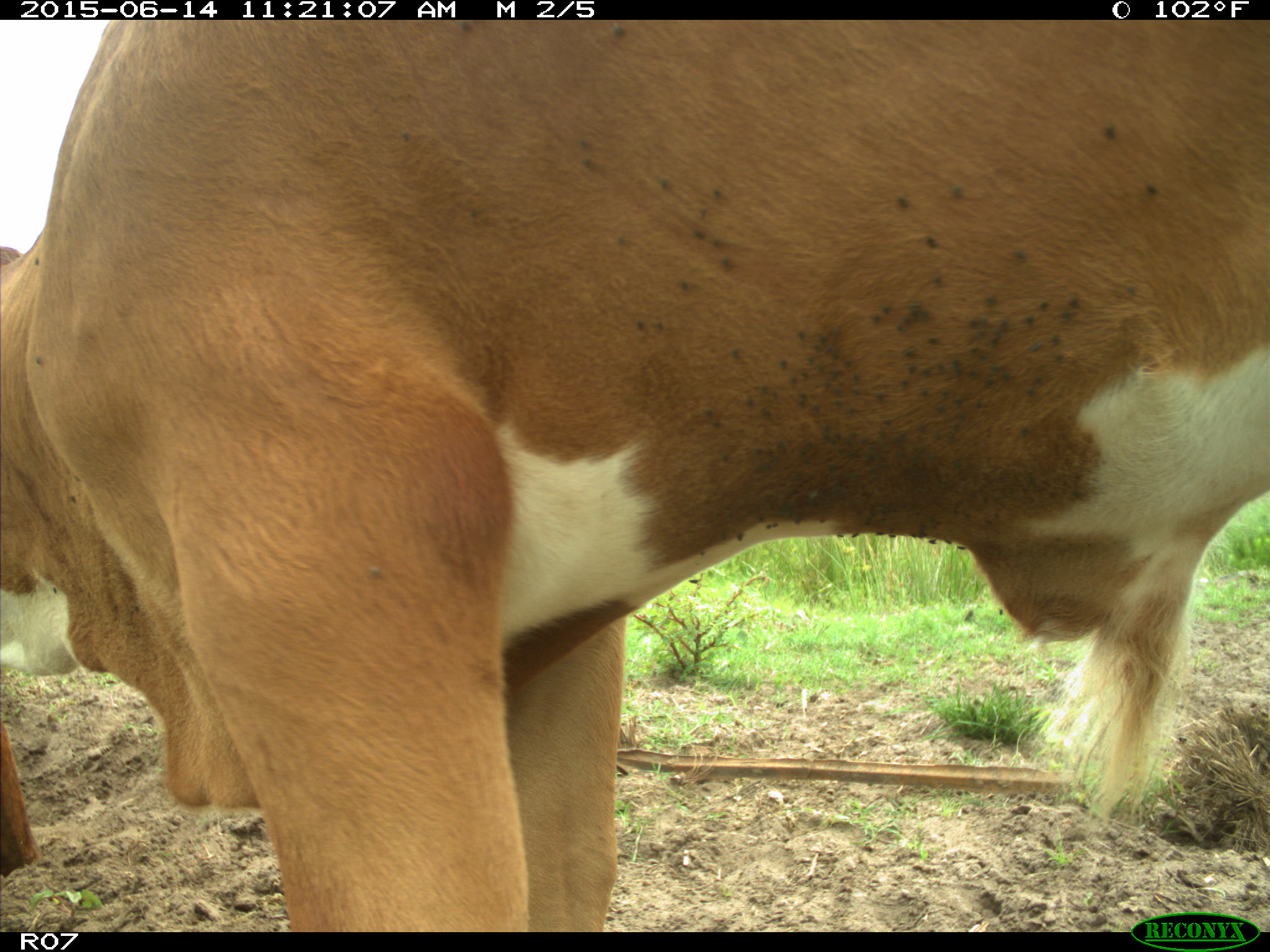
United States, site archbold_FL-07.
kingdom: Animalia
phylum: Chordata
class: Mammalia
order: Artiodactyla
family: Bovidae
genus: Bos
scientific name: Bos taurus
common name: domestic cow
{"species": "Bos taurus (domestic cow)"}